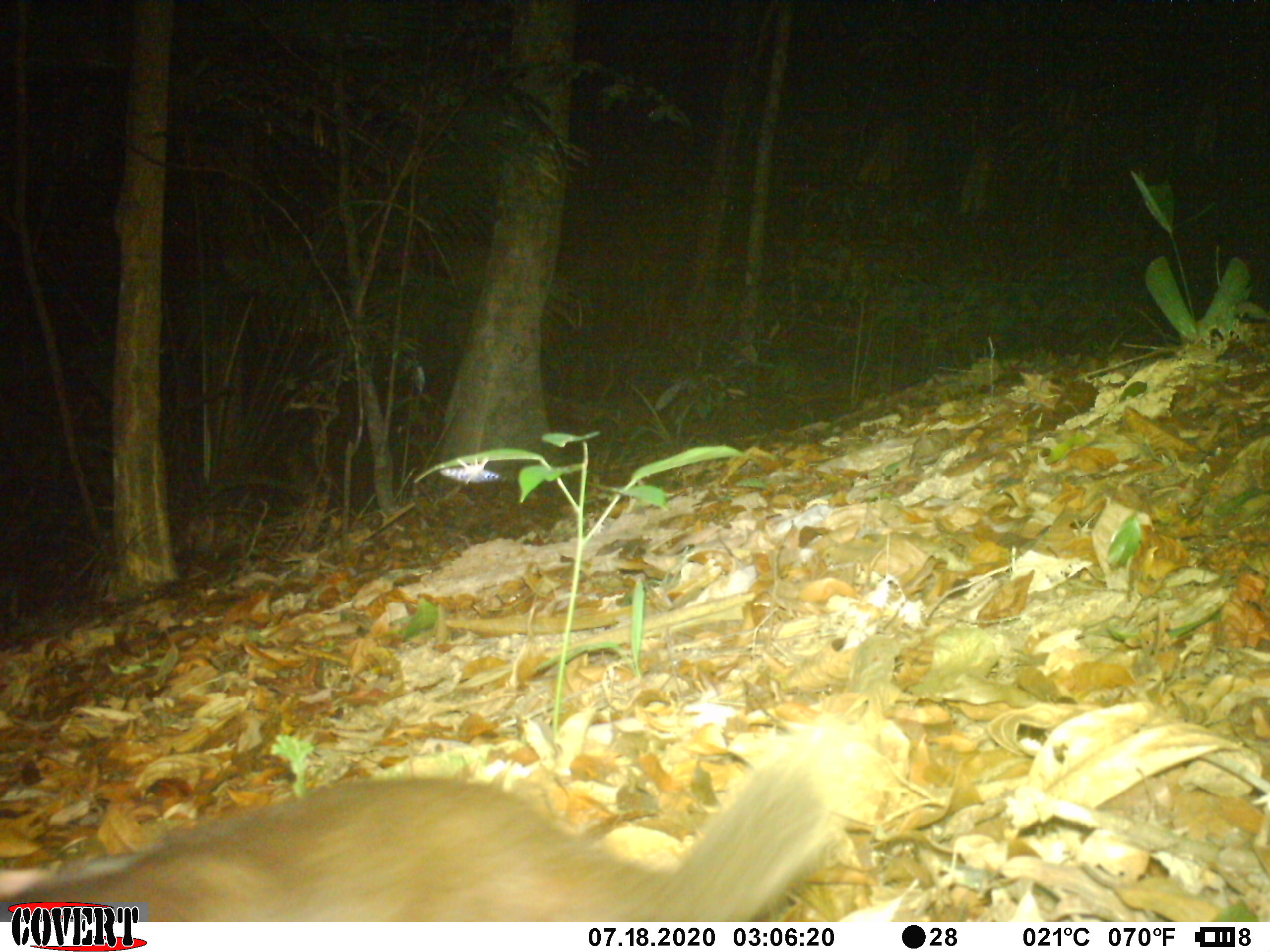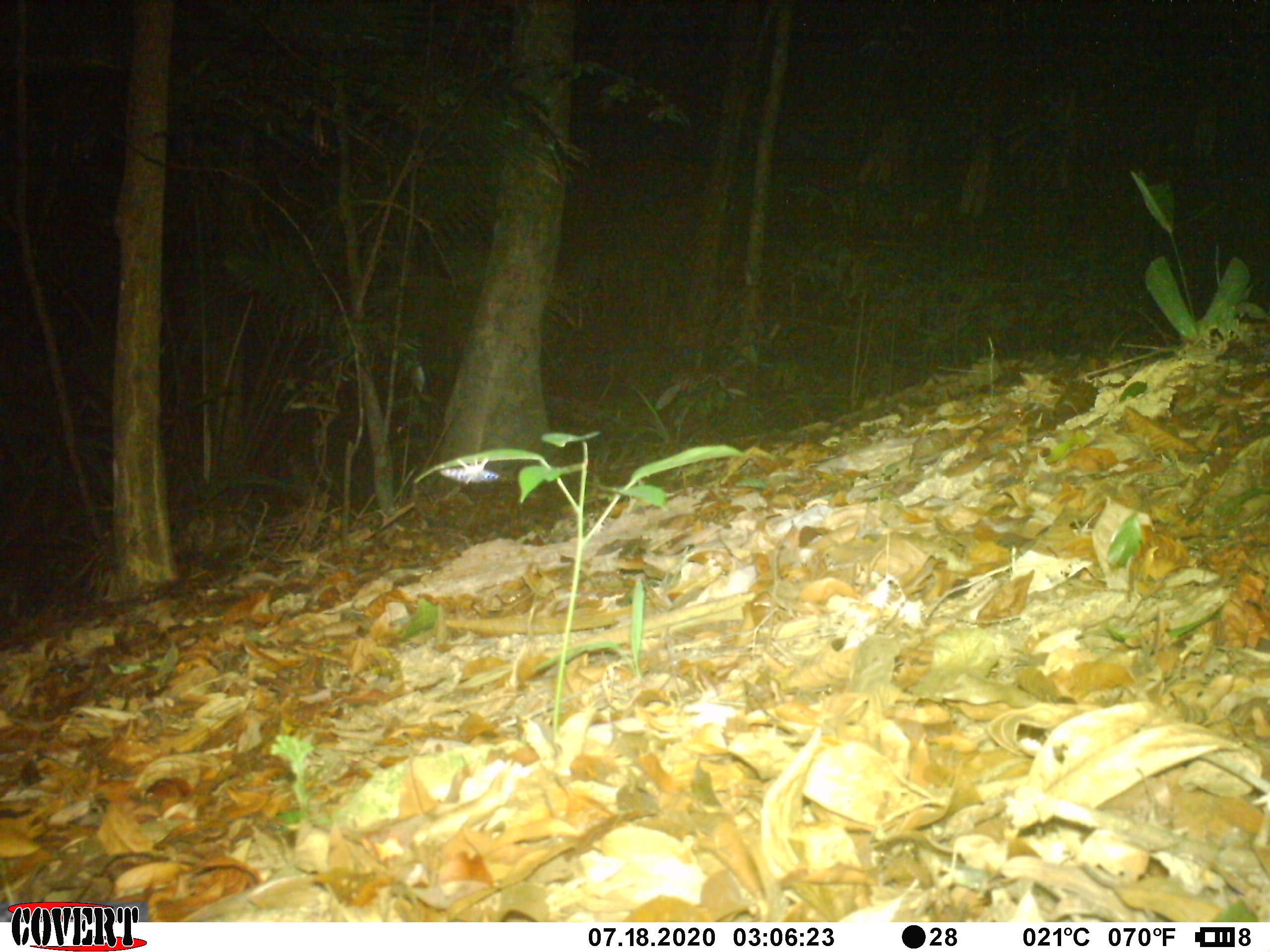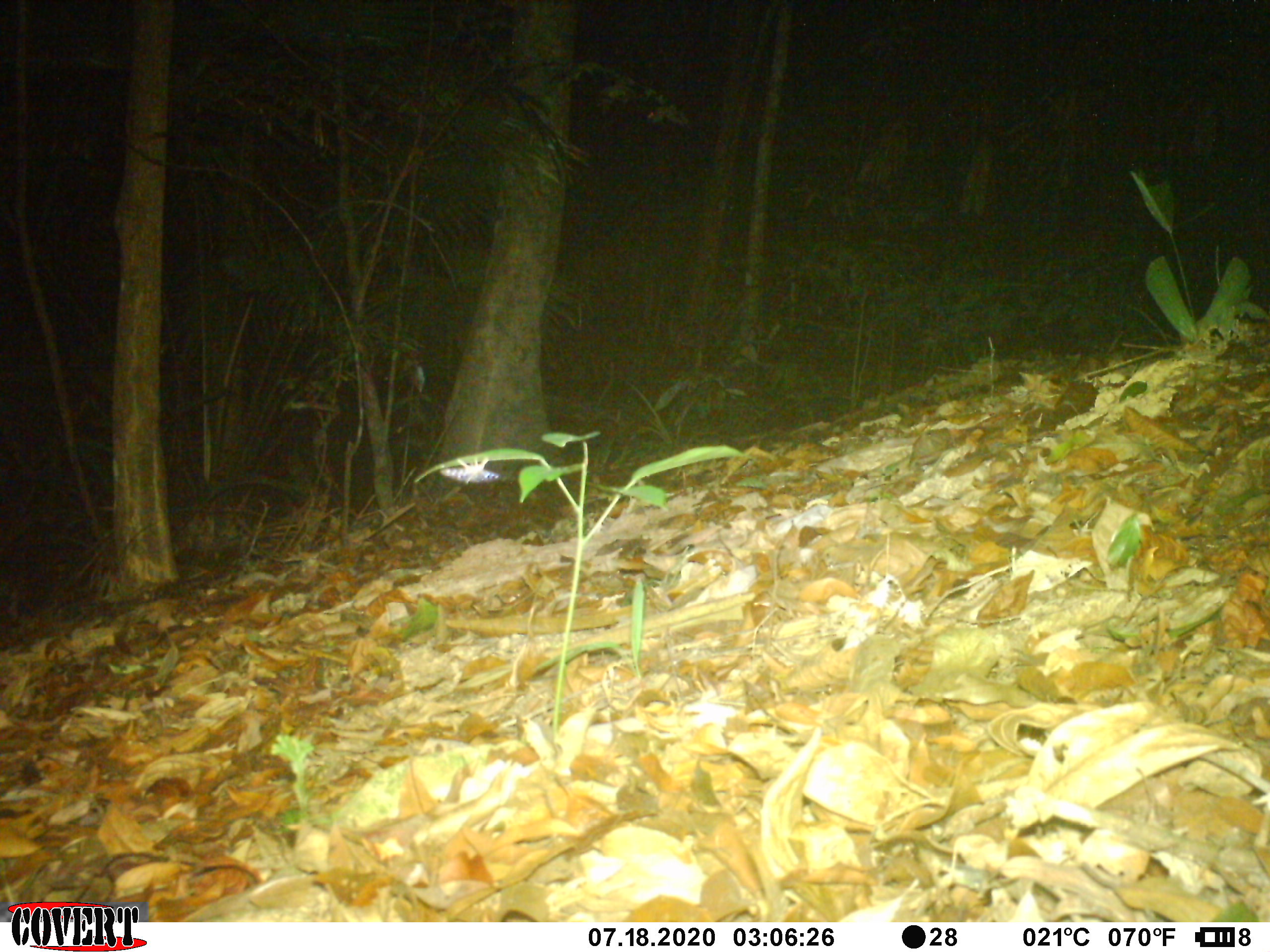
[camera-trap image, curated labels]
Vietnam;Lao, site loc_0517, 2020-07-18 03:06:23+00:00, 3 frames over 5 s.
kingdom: Animalia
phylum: Chordata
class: Mammalia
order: Carnivora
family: Mustelidae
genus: Melogale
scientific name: Melogale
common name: ferret badger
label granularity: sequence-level